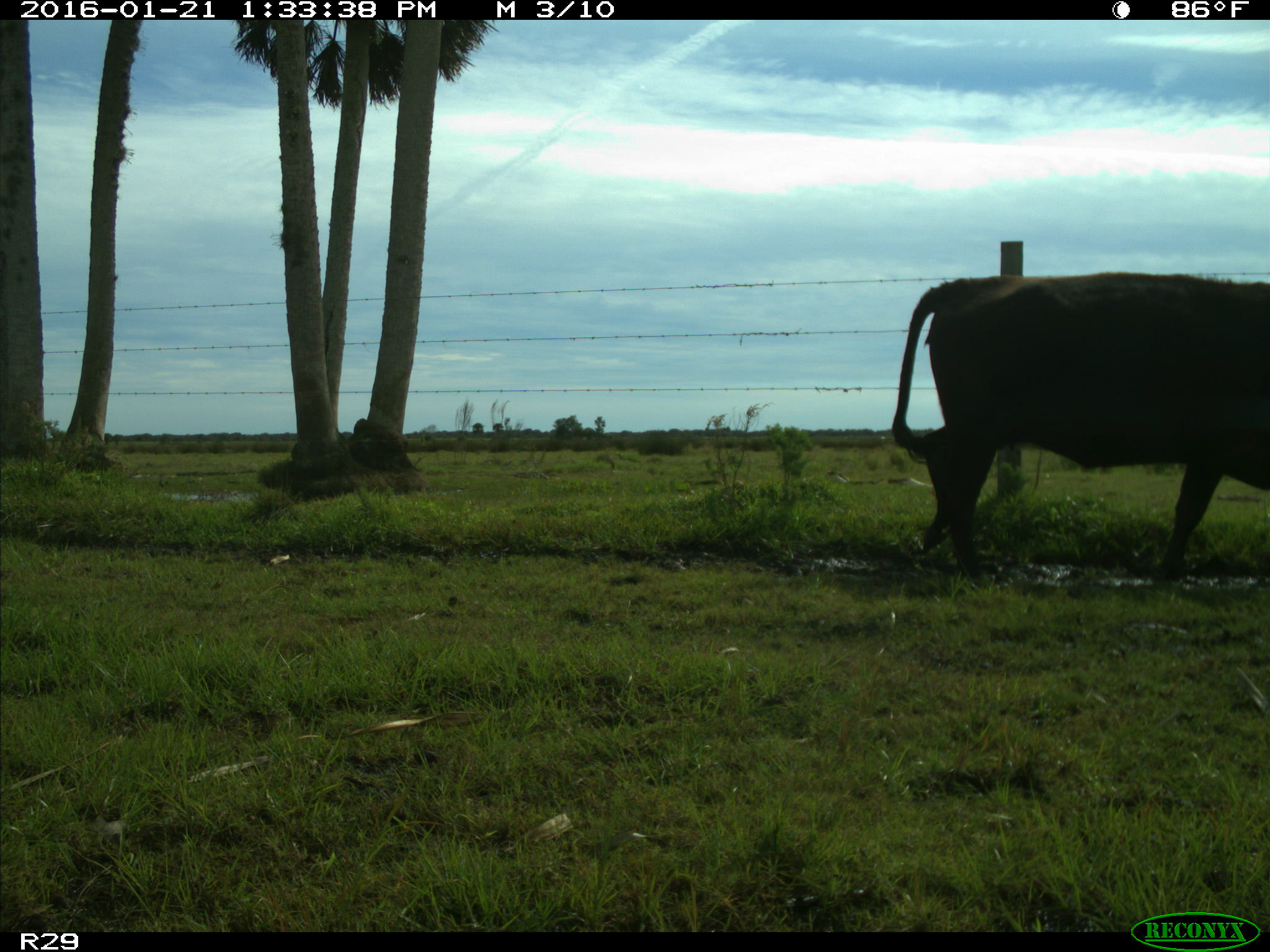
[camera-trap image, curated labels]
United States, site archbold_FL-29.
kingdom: Animalia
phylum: Chordata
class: Mammalia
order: Artiodactyla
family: Bovidae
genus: Bos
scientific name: Bos taurus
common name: domestic cow